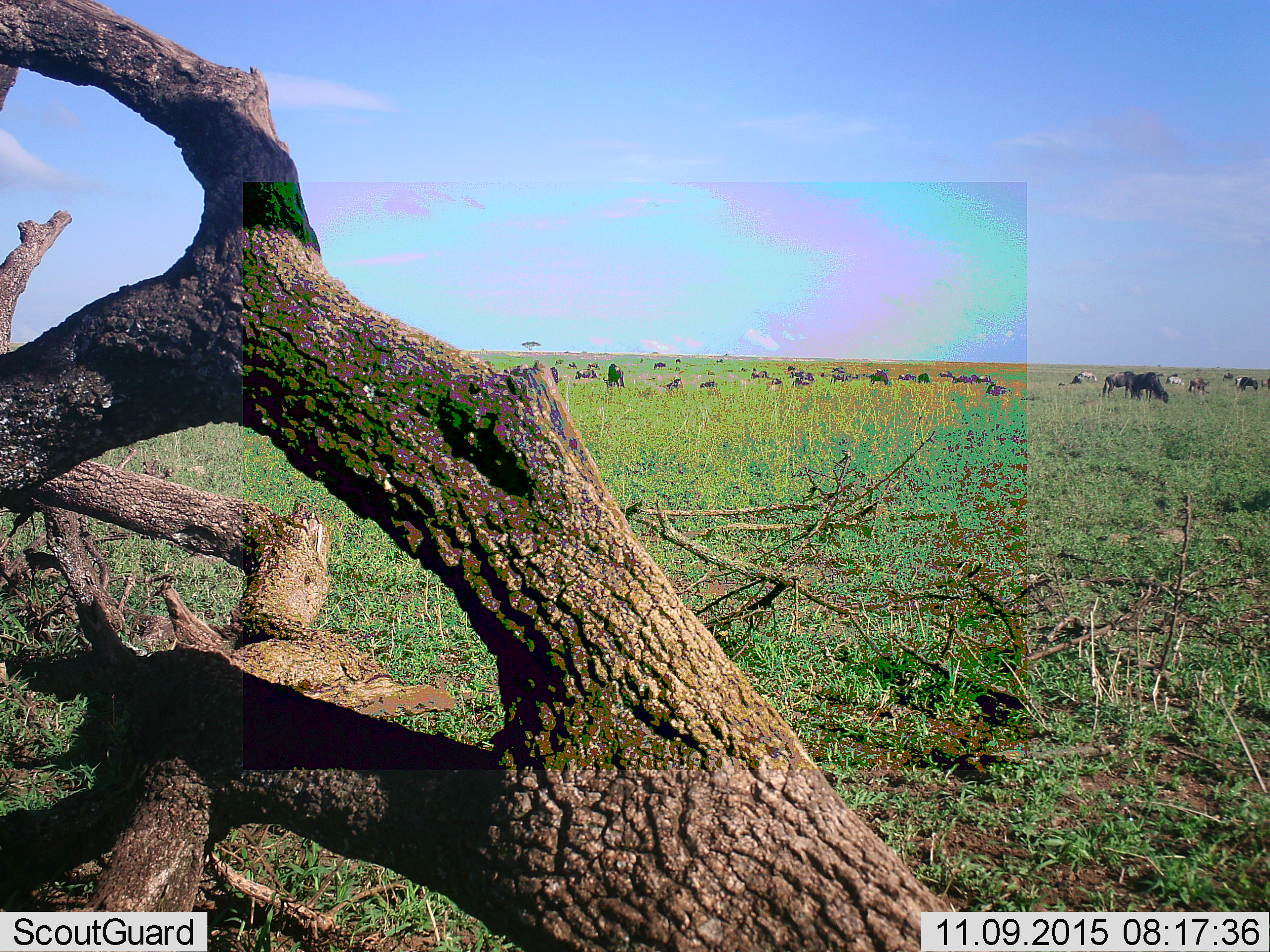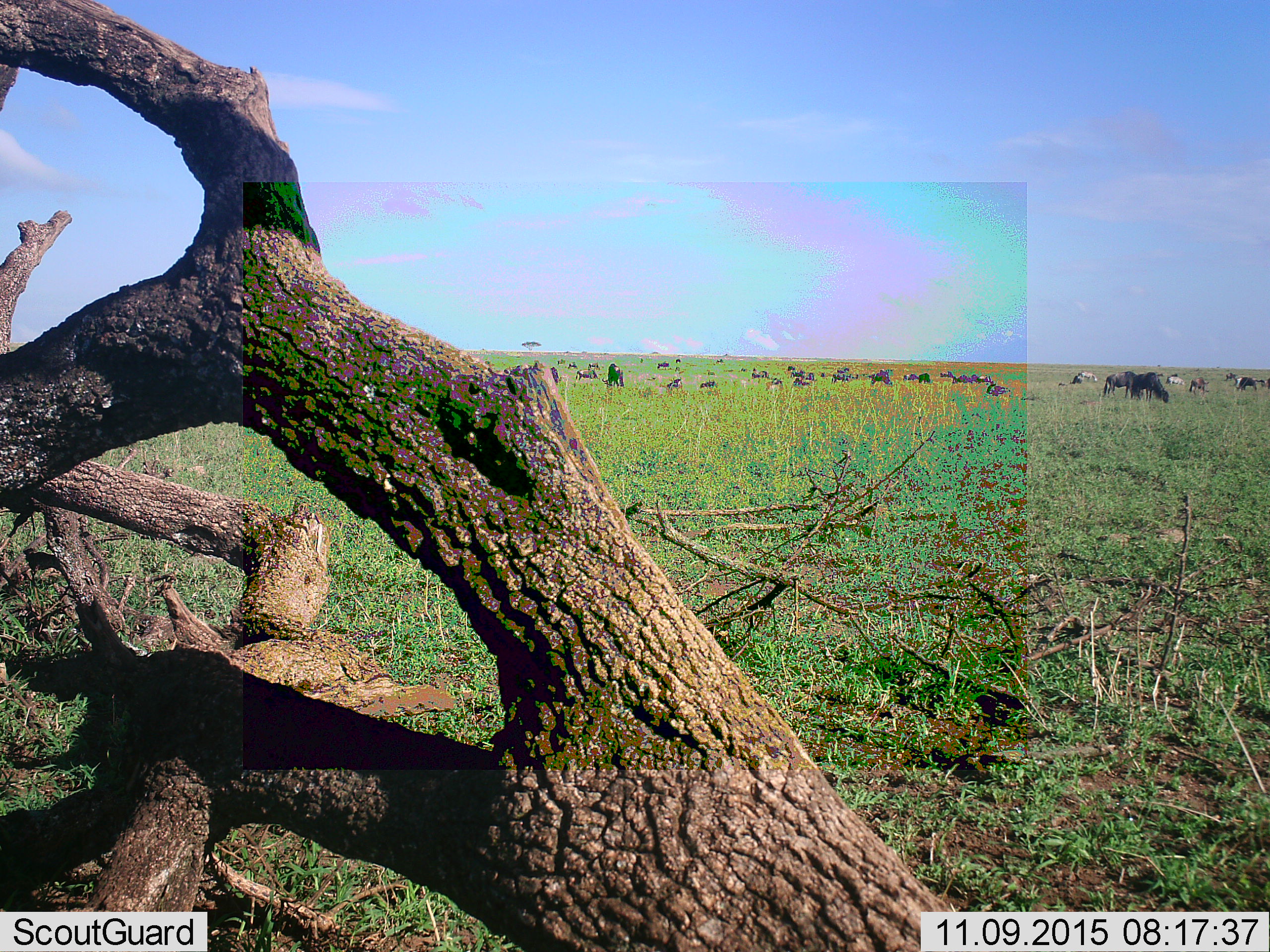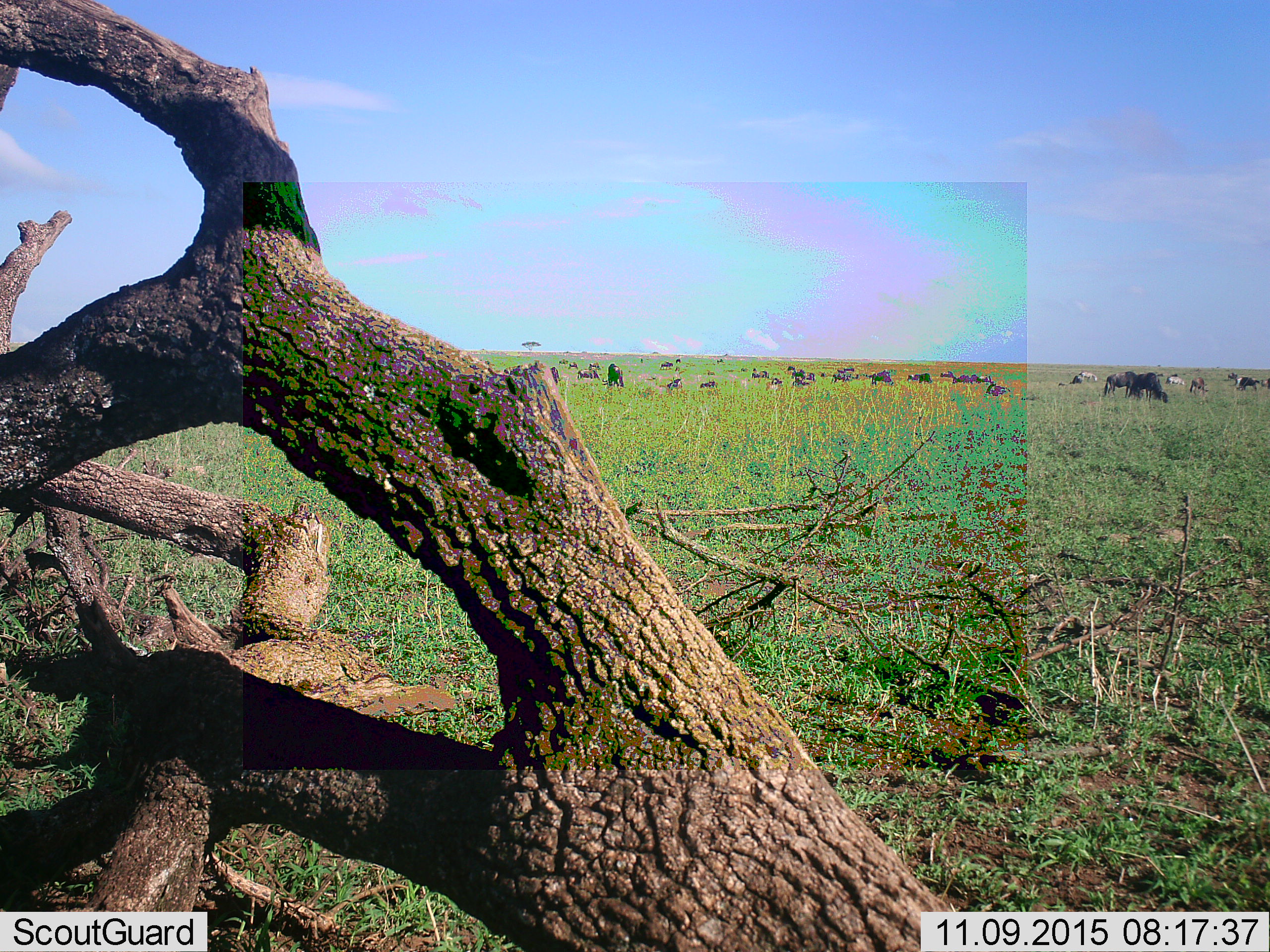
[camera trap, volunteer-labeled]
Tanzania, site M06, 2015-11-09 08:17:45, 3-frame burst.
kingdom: Animalia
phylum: Chordata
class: Mammalia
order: Artiodactyla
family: Bovidae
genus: Connochaetes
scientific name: Connochaetes taurinus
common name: blue wildebeest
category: wildebeest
Wildebeest (blue wildebeest) (Connochaetes taurinus), count 11-50. Behavior (volunteer vote fractions): standing 57%, resting 29%, moving 14%, interacting 14%. Young present (vote fraction): 0%. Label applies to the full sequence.